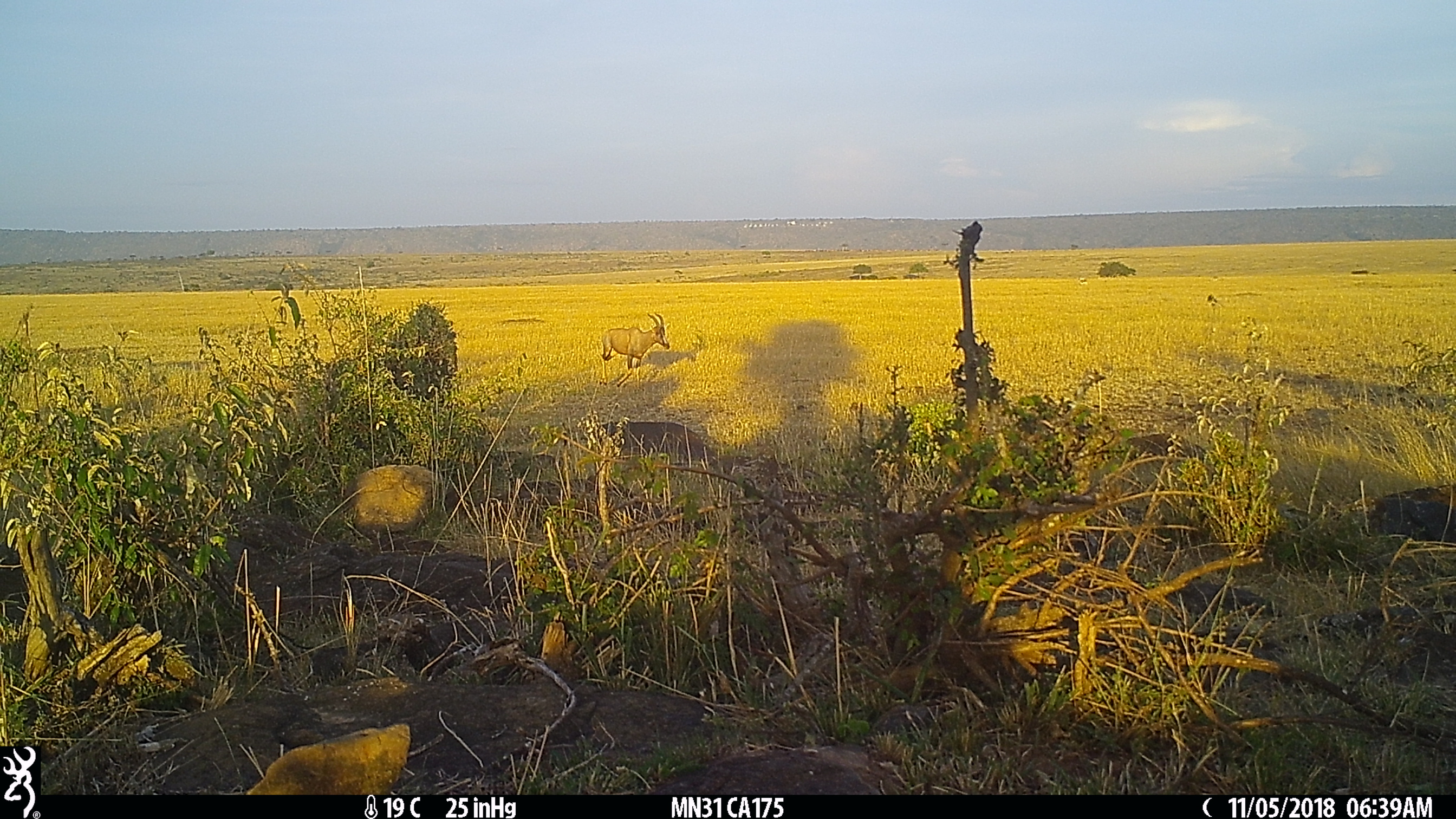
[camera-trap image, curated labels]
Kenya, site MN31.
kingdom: Animalia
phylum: Chordata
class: Mammalia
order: Artiodactyla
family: Bovidae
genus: Damaliscus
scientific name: Damaliscus lunatus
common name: topi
Topi (Damaliscus lunatus).